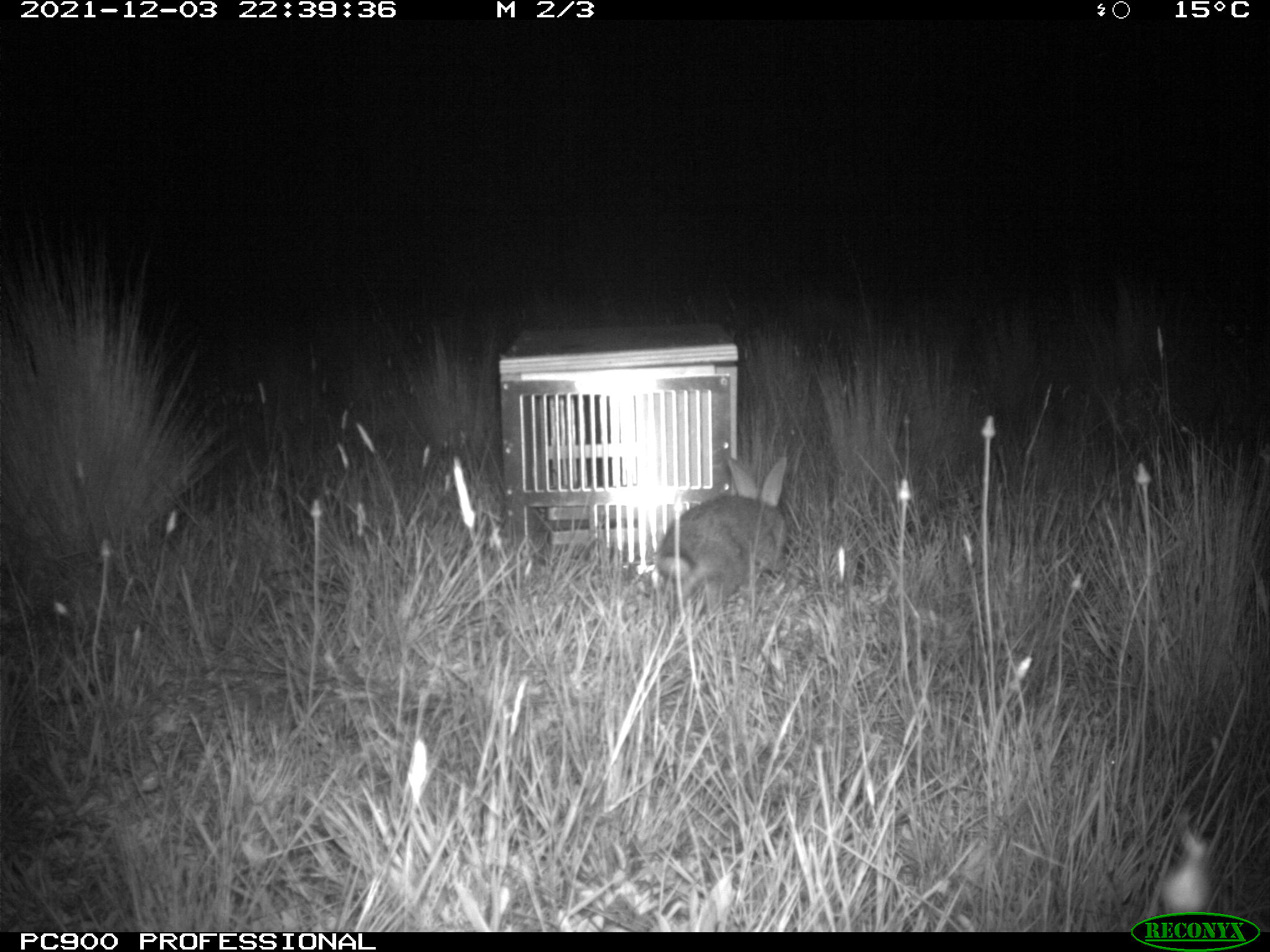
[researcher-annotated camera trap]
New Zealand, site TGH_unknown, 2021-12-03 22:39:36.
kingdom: Animalia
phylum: Chordata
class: Mammalia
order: Lagomorpha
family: Leporidae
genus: Oryctolagus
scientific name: Oryctolagus cuniculus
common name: european rabbit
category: rabbit